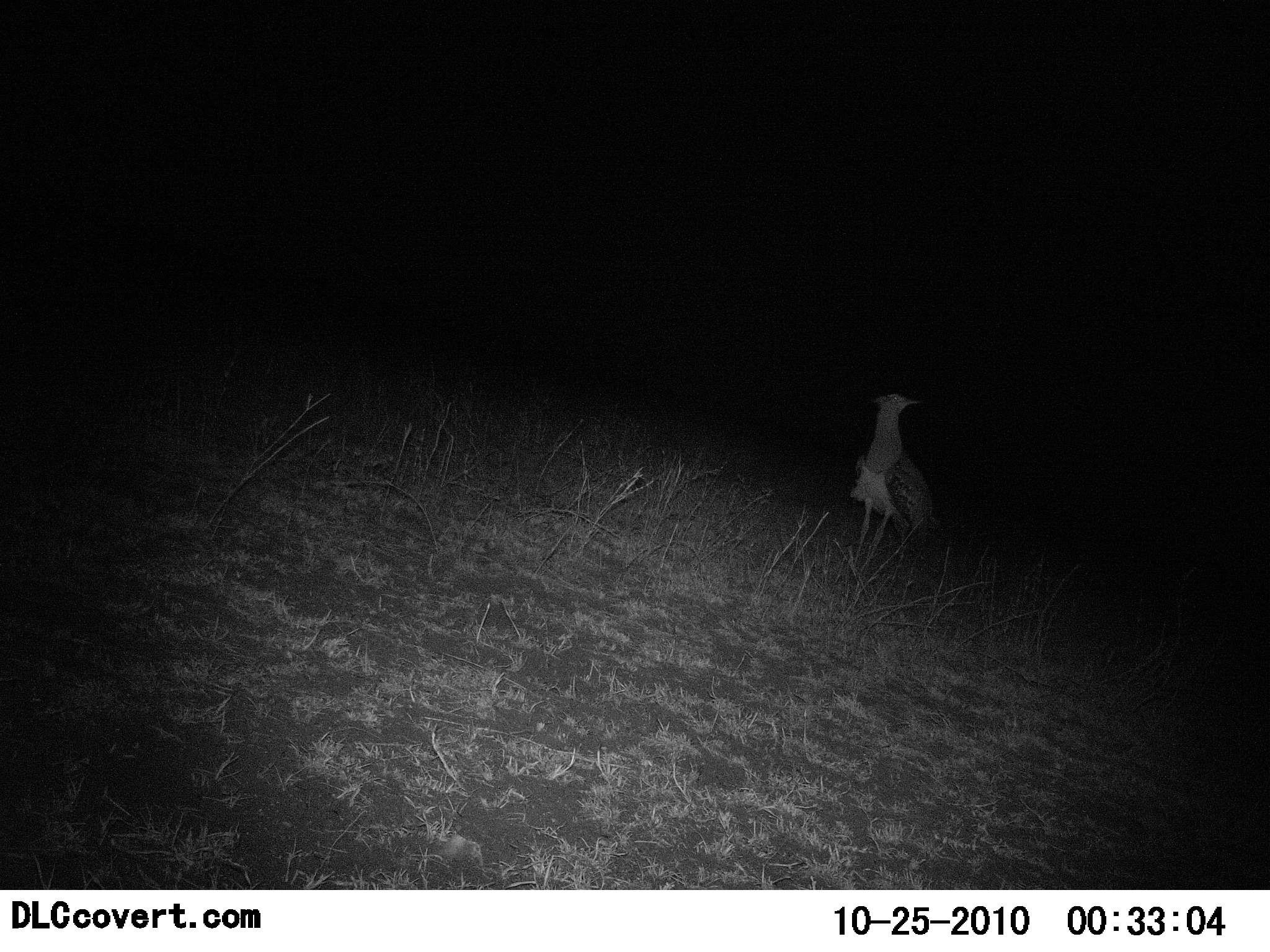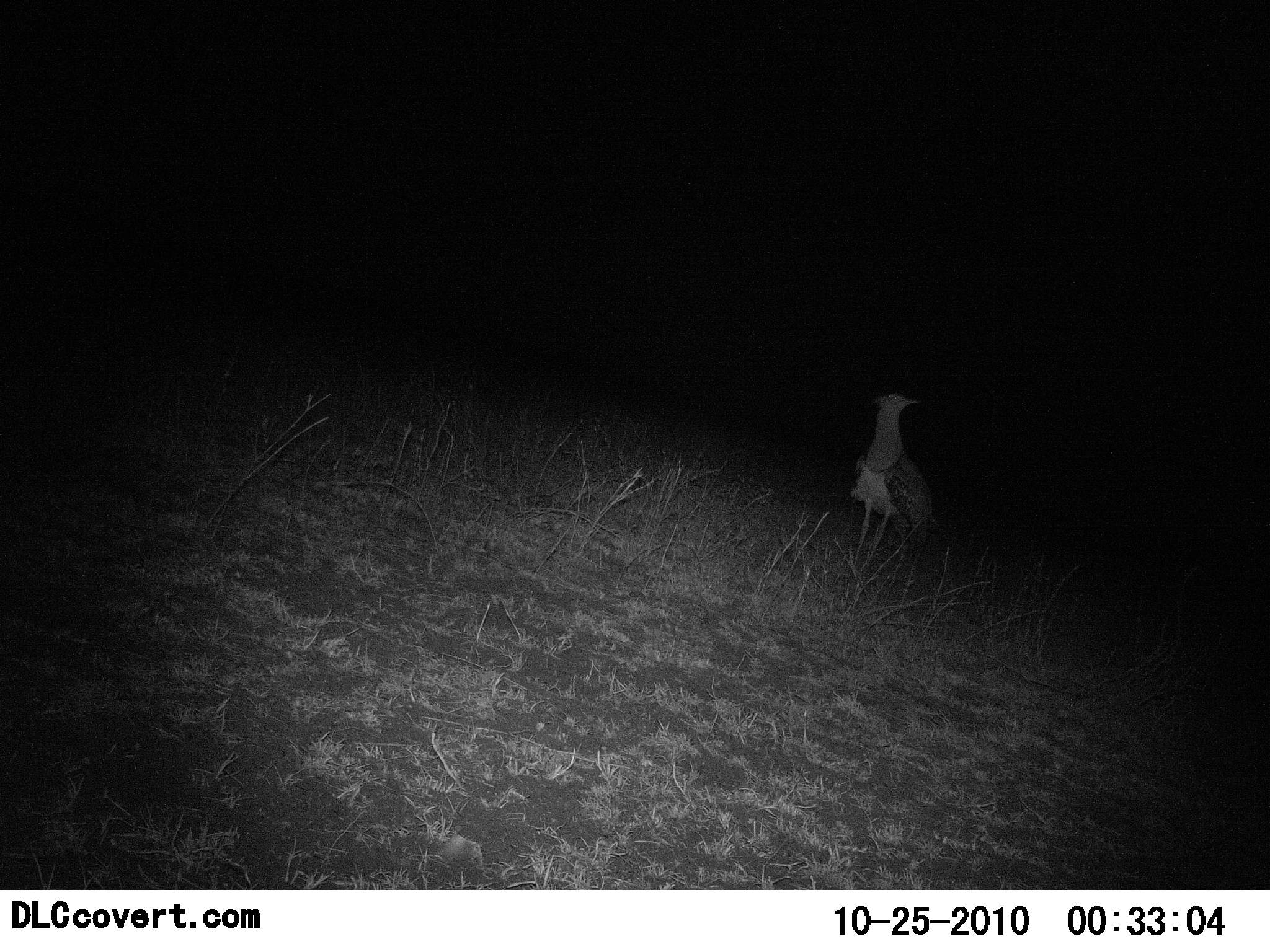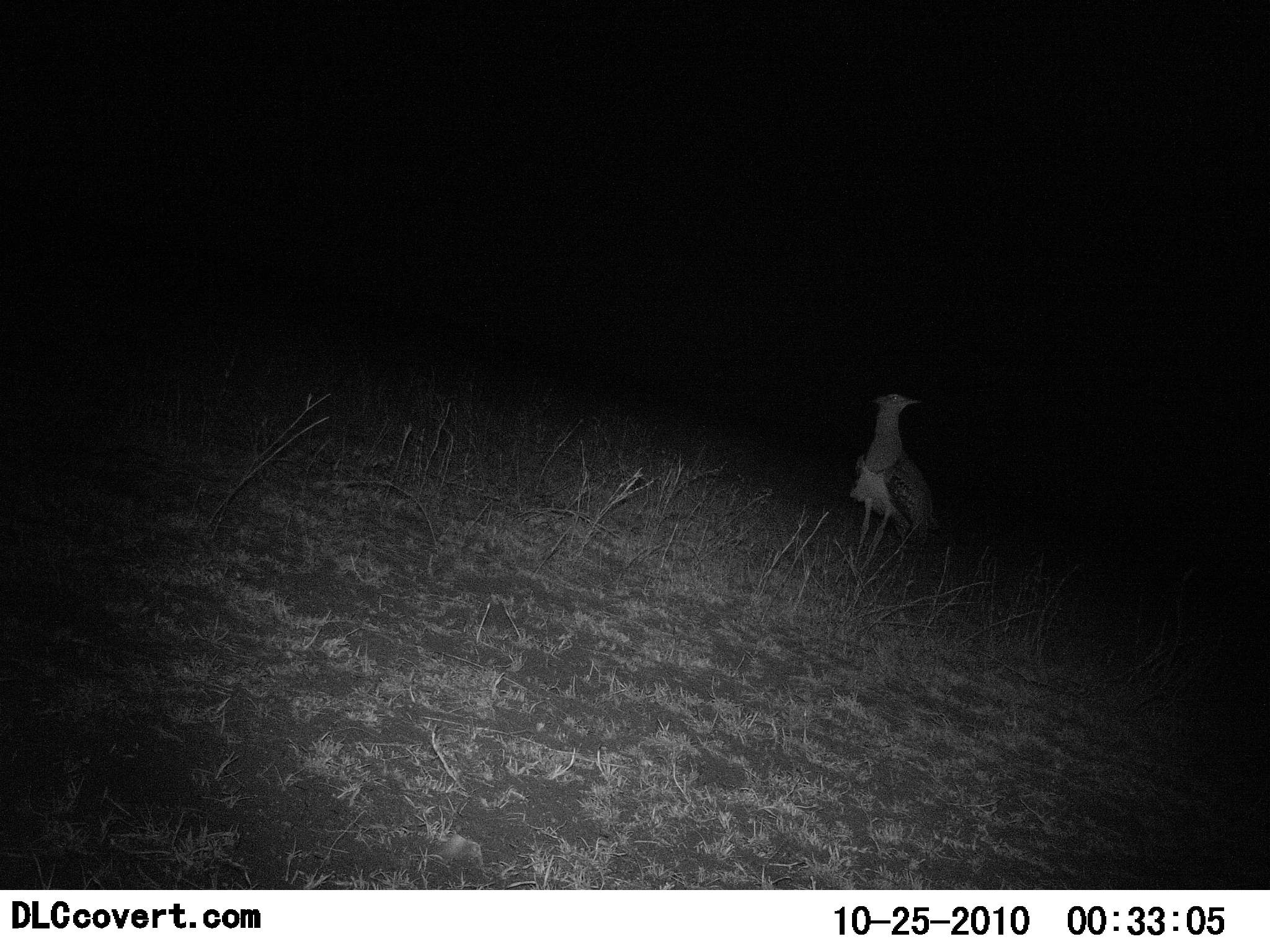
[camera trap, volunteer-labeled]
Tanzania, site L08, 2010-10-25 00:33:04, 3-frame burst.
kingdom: Animalia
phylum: Chordata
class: Aves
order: Otidiformes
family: Otididae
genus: Ardeotis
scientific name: Ardeotis kori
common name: kori bustard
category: koribustard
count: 1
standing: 92%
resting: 8%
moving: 0%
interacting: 0%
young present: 0%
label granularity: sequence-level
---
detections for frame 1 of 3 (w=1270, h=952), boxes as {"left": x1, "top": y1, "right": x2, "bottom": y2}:
animal: {"left": 849, "top": 393, "right": 936, "bottom": 577}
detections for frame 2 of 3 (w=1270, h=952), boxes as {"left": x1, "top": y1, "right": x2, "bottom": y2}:
animal: {"left": 848, "top": 391, "right": 934, "bottom": 574}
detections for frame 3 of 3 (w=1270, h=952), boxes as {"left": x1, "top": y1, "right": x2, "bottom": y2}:
animal: {"left": 848, "top": 392, "right": 933, "bottom": 588}